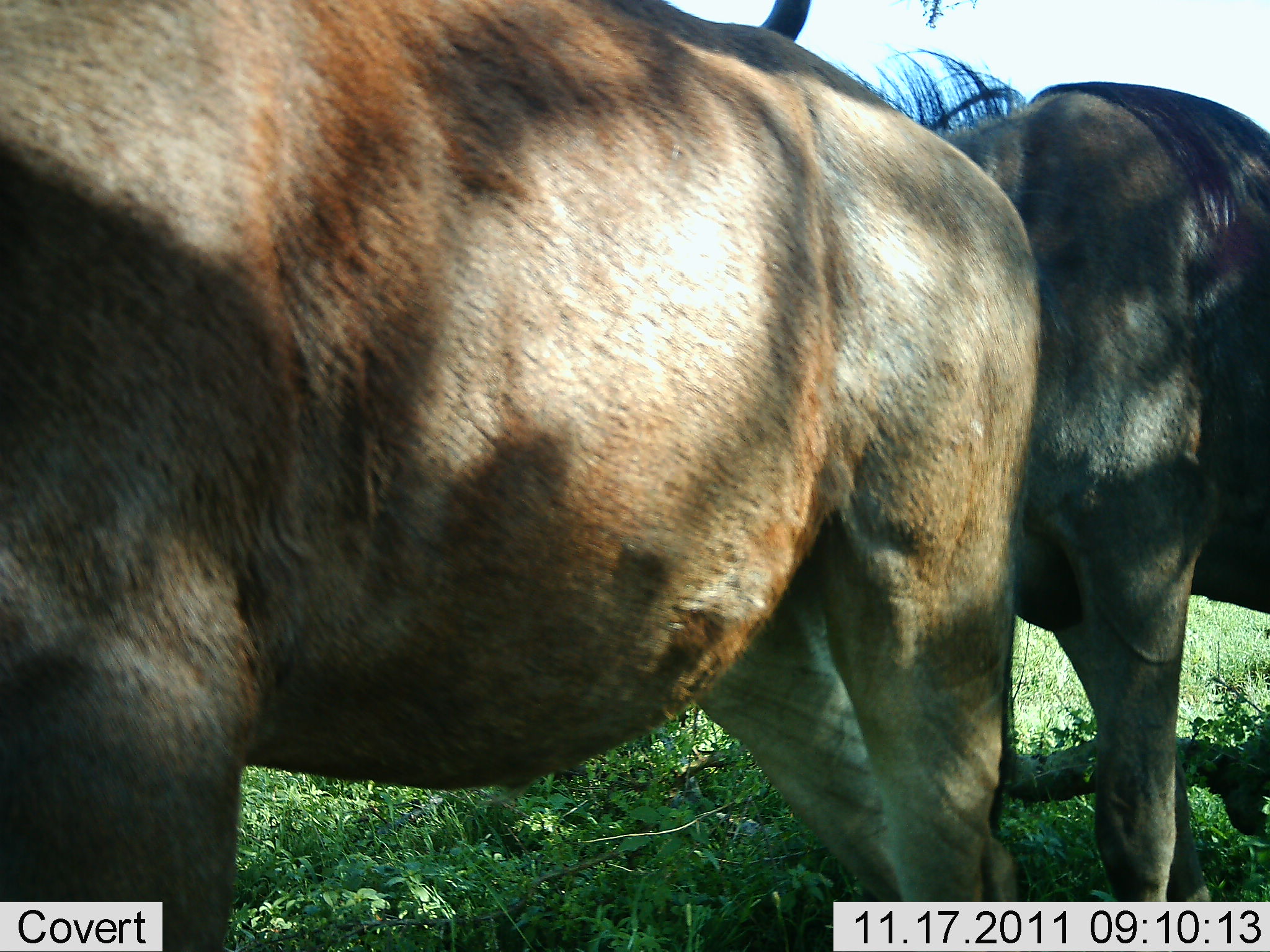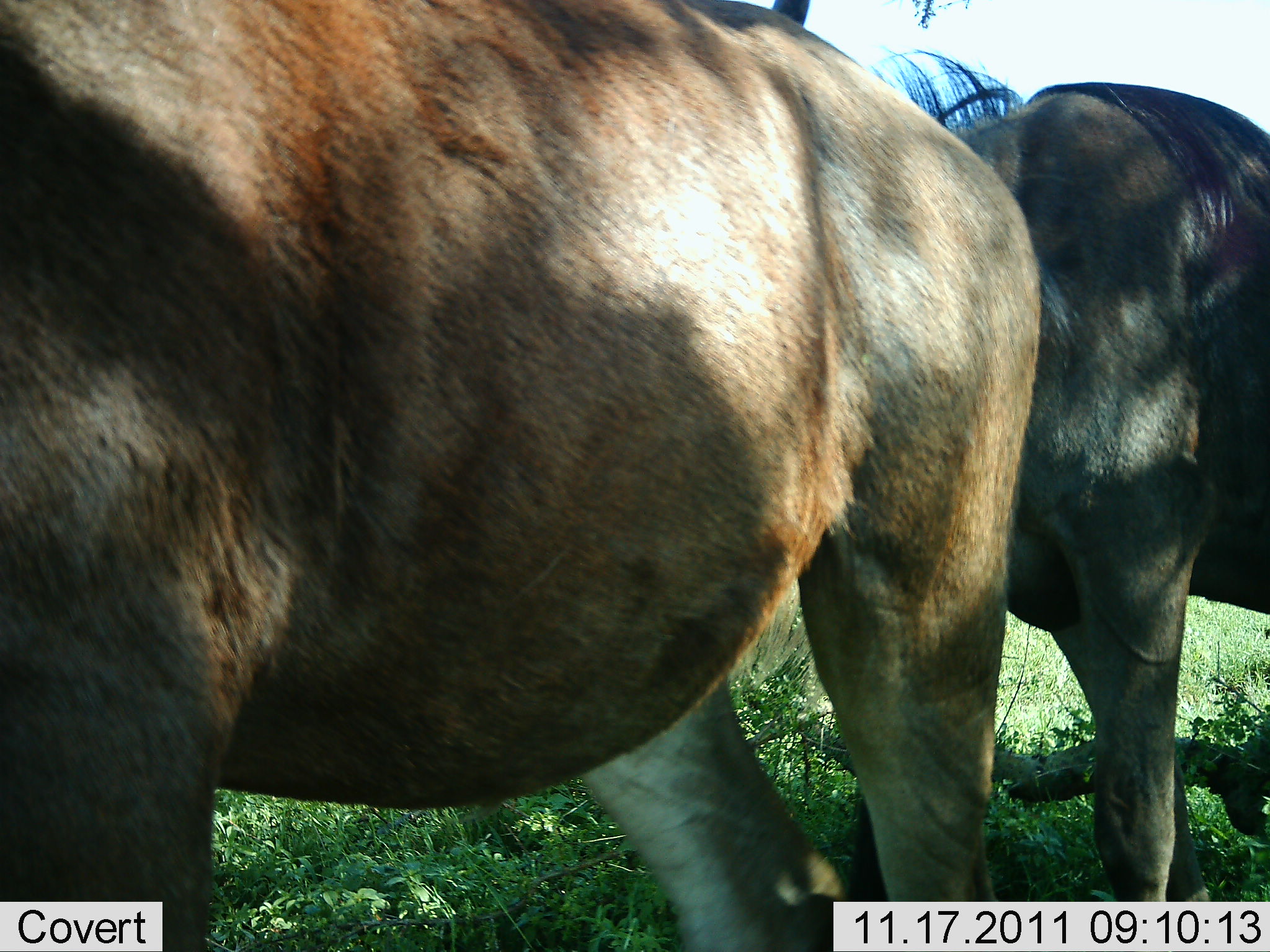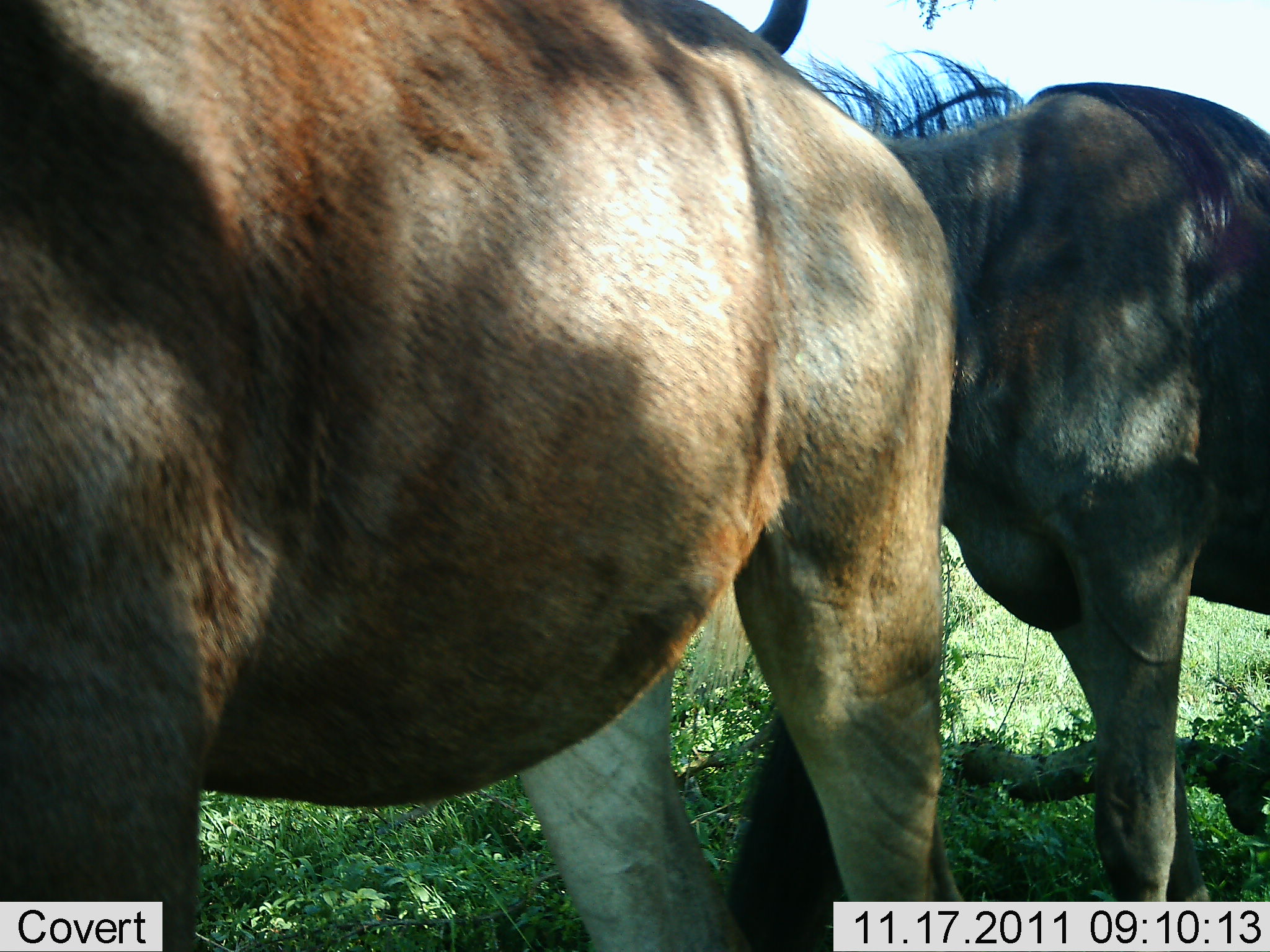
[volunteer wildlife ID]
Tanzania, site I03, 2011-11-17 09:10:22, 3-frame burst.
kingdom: Animalia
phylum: Chordata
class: Mammalia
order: Artiodactyla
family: Bovidae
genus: Connochaetes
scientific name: Connochaetes taurinus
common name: blue wildebeest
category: wildebeest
Wildebeest (blue wildebeest) (Connochaetes taurinus), count 2. Behavior (volunteer vote fractions): standing 100%, resting 0%, moving 8%, interacting 8%. Young present (vote fraction): 0%. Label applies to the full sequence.